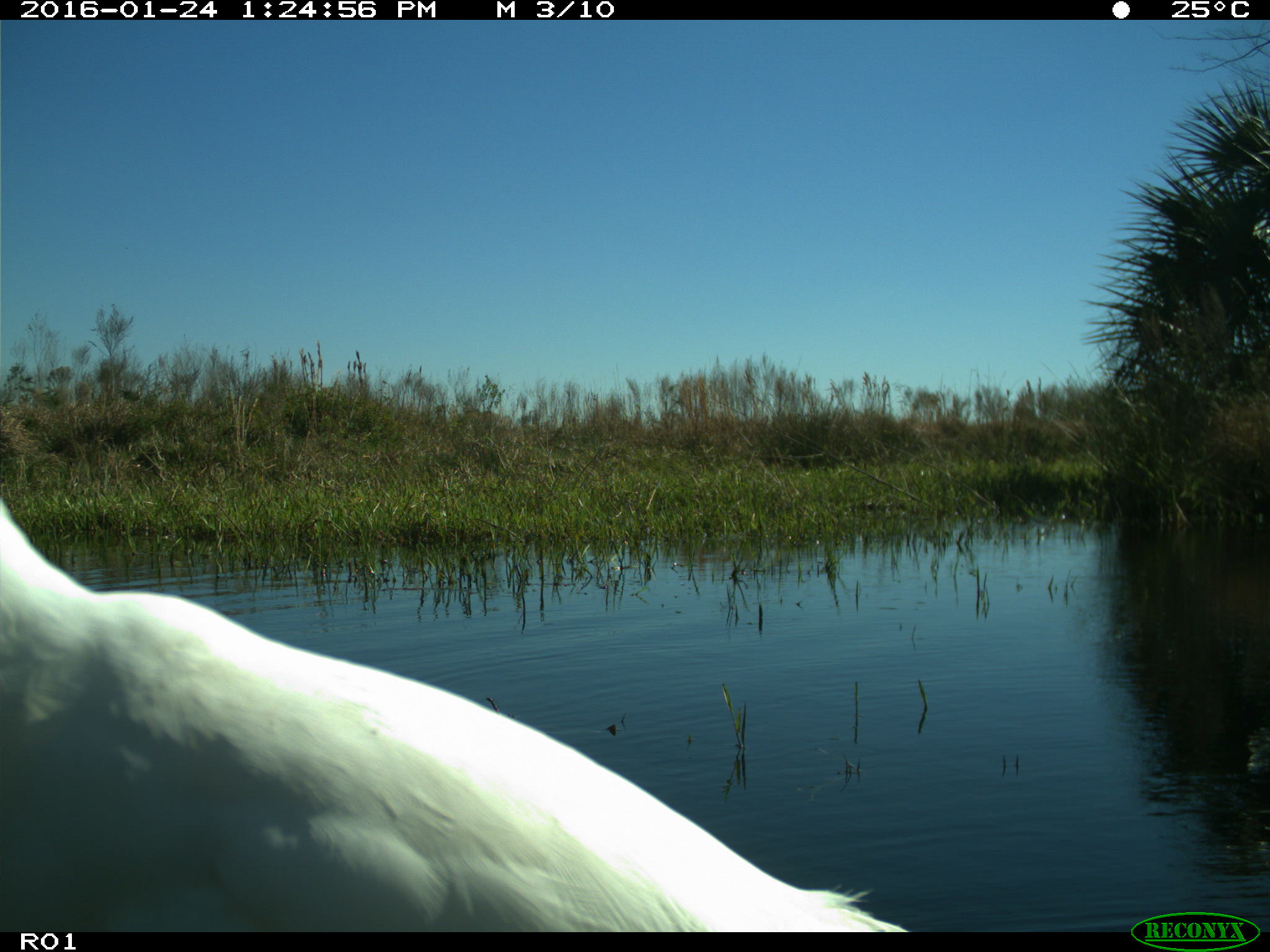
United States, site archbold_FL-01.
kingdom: Animalia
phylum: Chordata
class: Aves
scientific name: Aves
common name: birds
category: unidentified bird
Unidentified bird (birds) (Aves).